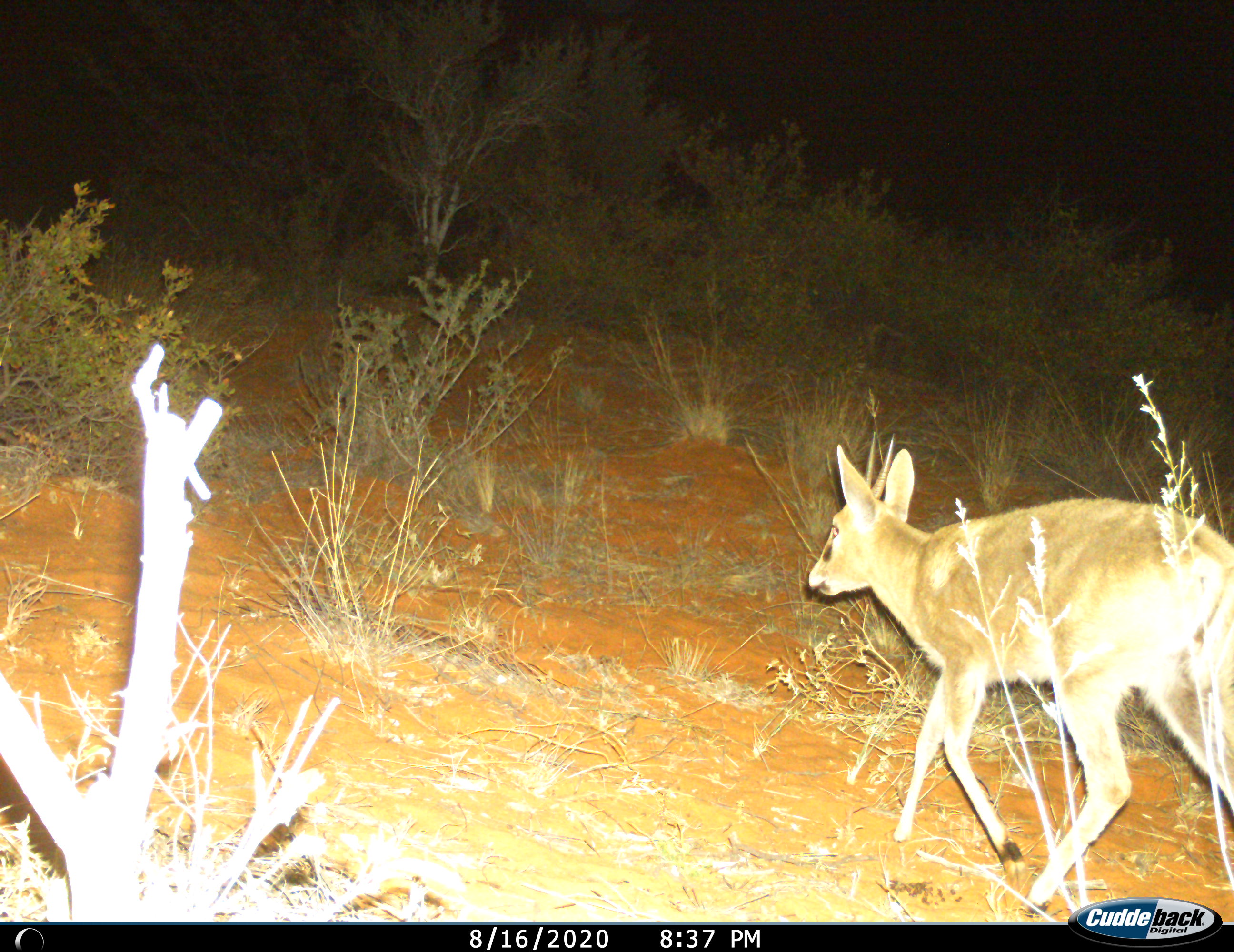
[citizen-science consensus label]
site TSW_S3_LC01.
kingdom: Animalia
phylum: Chordata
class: Mammalia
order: Artiodactyla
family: Bovidae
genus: Sylvicapra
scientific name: Sylvicapra grimmia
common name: common duiker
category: duikercommongrey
Duikercommongrey (common duiker) (Sylvicapra grimmia), count 1. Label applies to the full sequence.